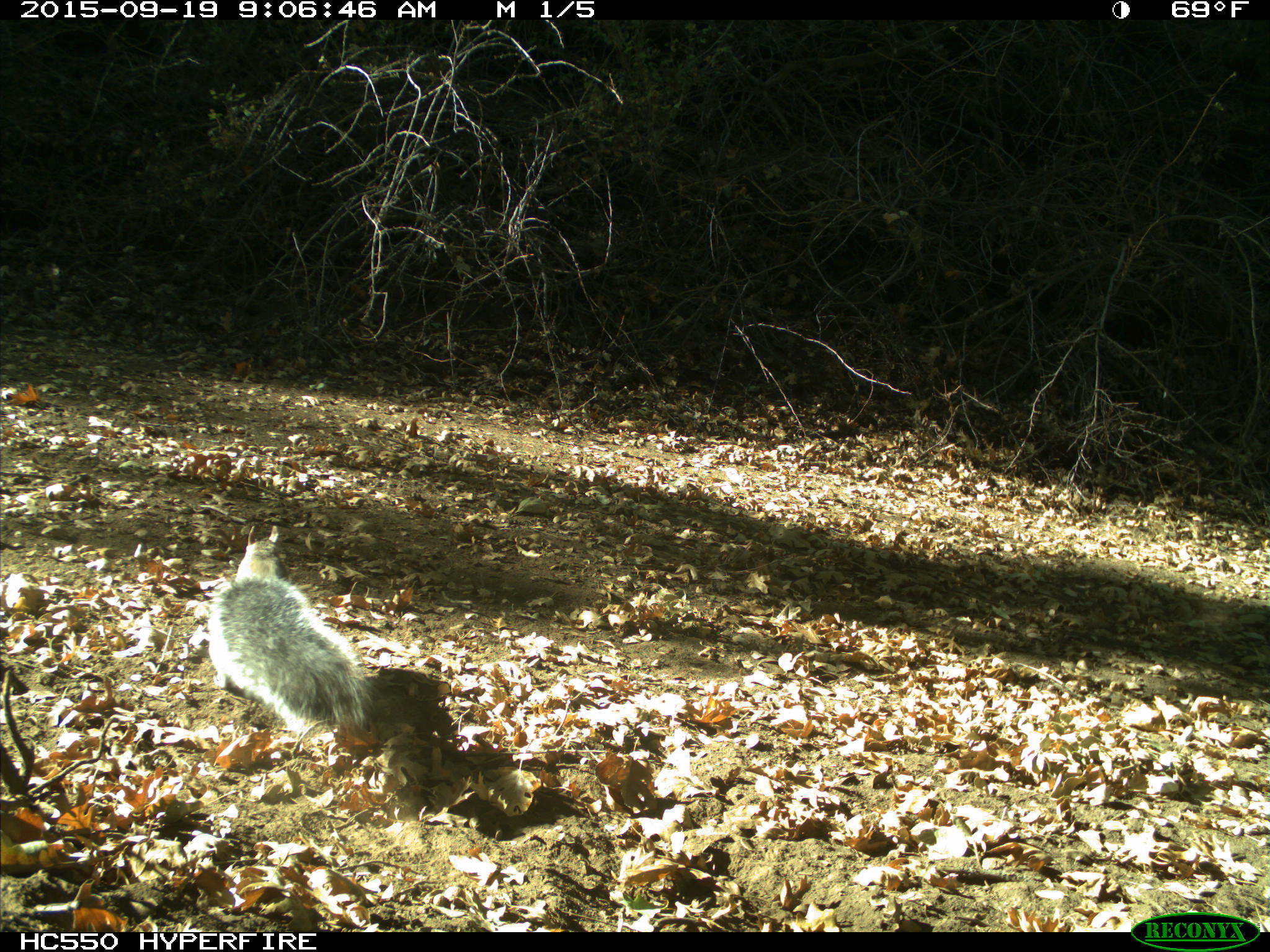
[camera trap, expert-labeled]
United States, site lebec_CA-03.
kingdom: Animalia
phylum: Chordata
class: Mammalia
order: Rodentia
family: Sciuridae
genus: Sciurus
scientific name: Sciurus carolinensis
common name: eastern gray squirrel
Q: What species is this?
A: Sciurus carolinensis (eastern gray squirrel).